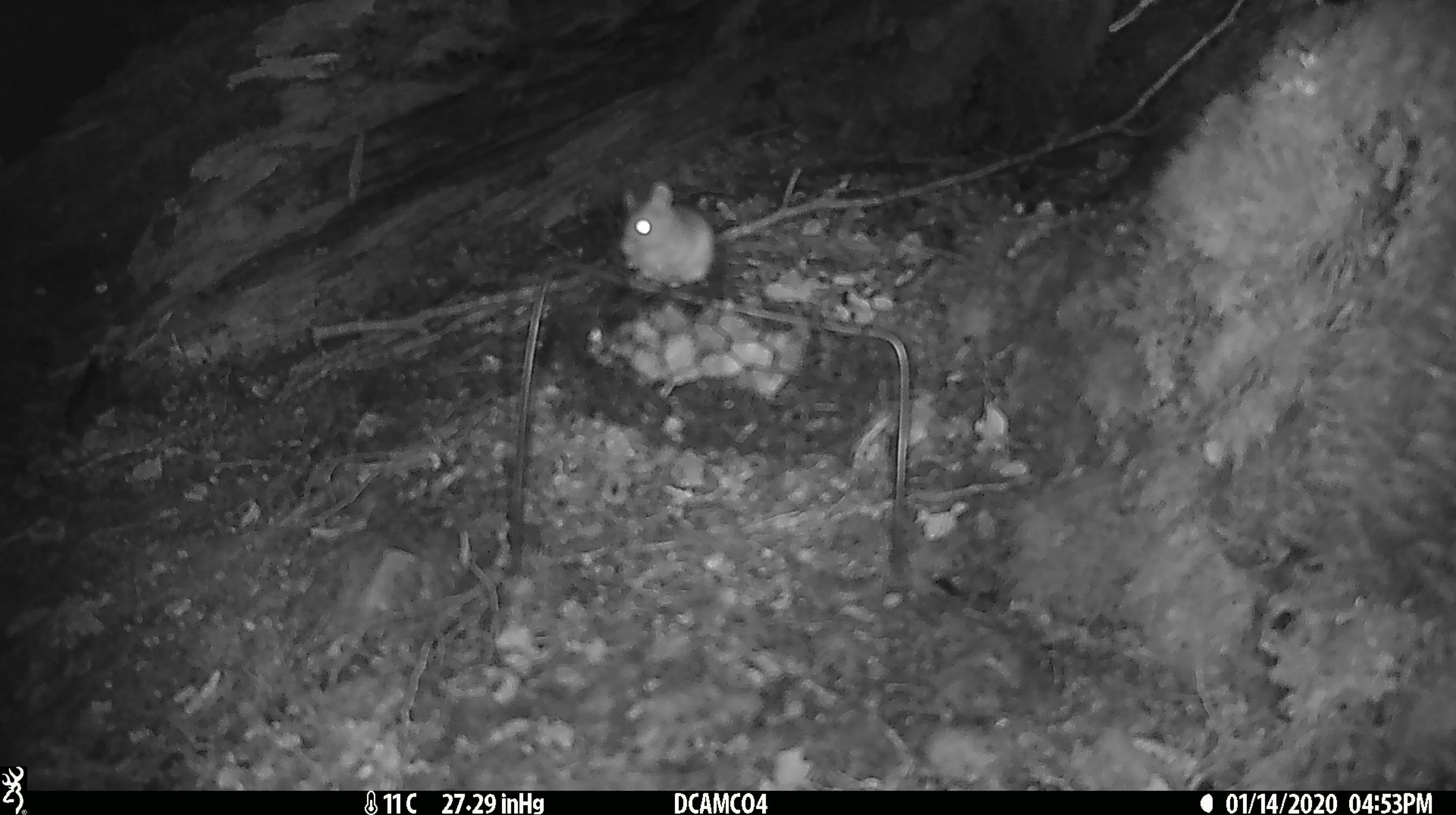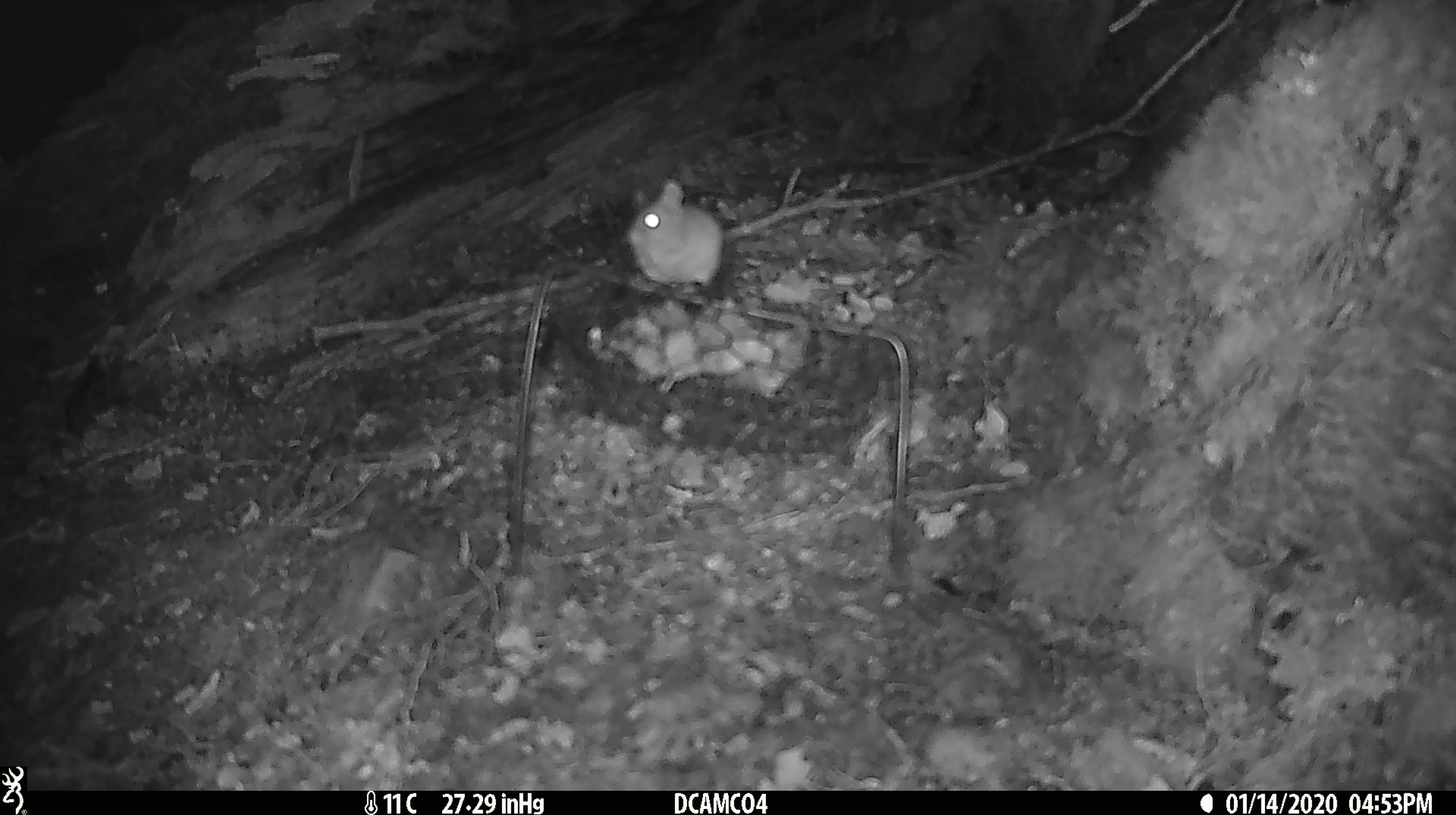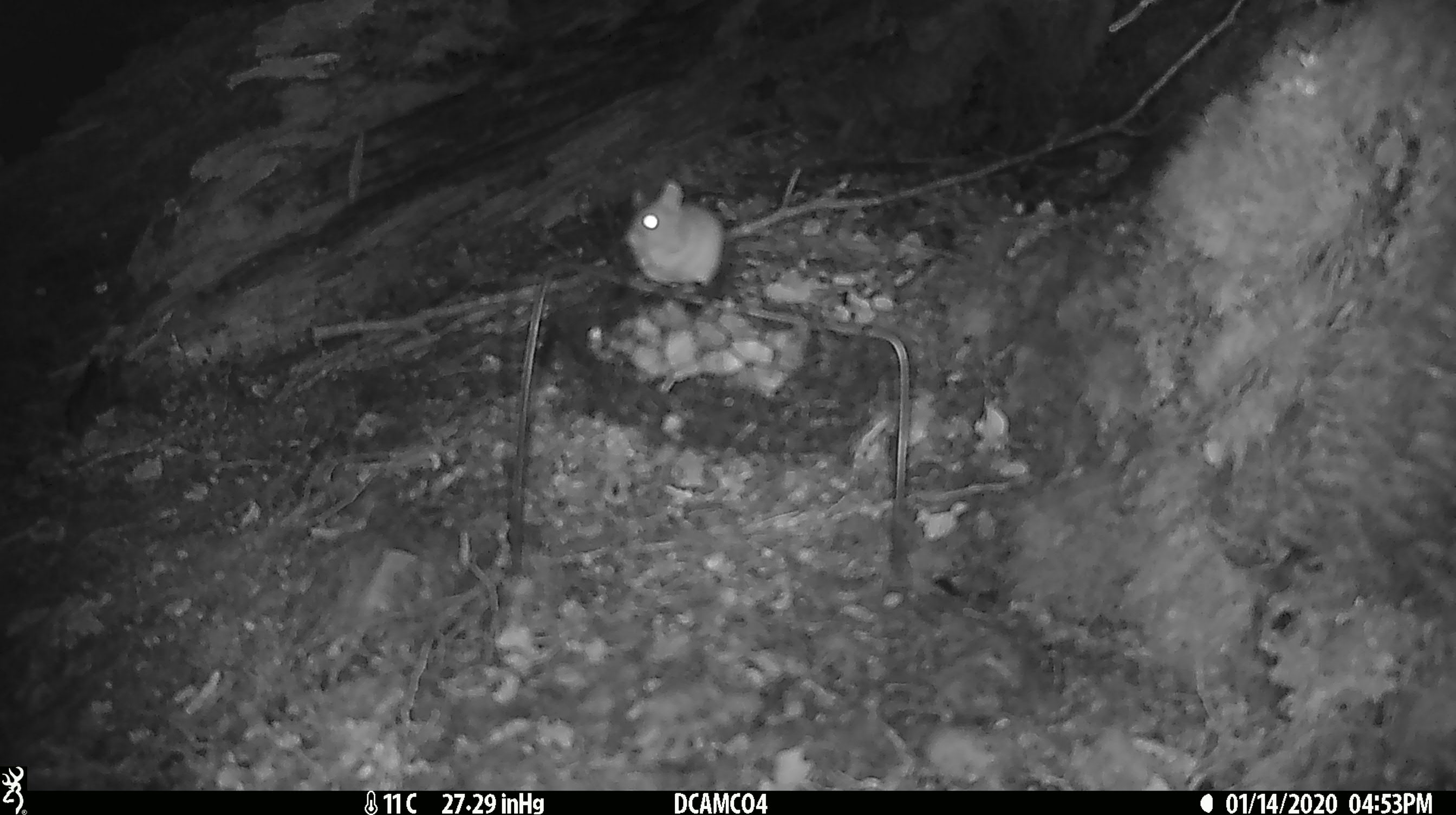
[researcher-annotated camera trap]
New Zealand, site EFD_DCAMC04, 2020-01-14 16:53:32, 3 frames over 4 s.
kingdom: Animalia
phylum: Chordata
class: Mammalia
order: Rodentia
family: Muridae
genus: Mus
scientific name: Mus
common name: mouse